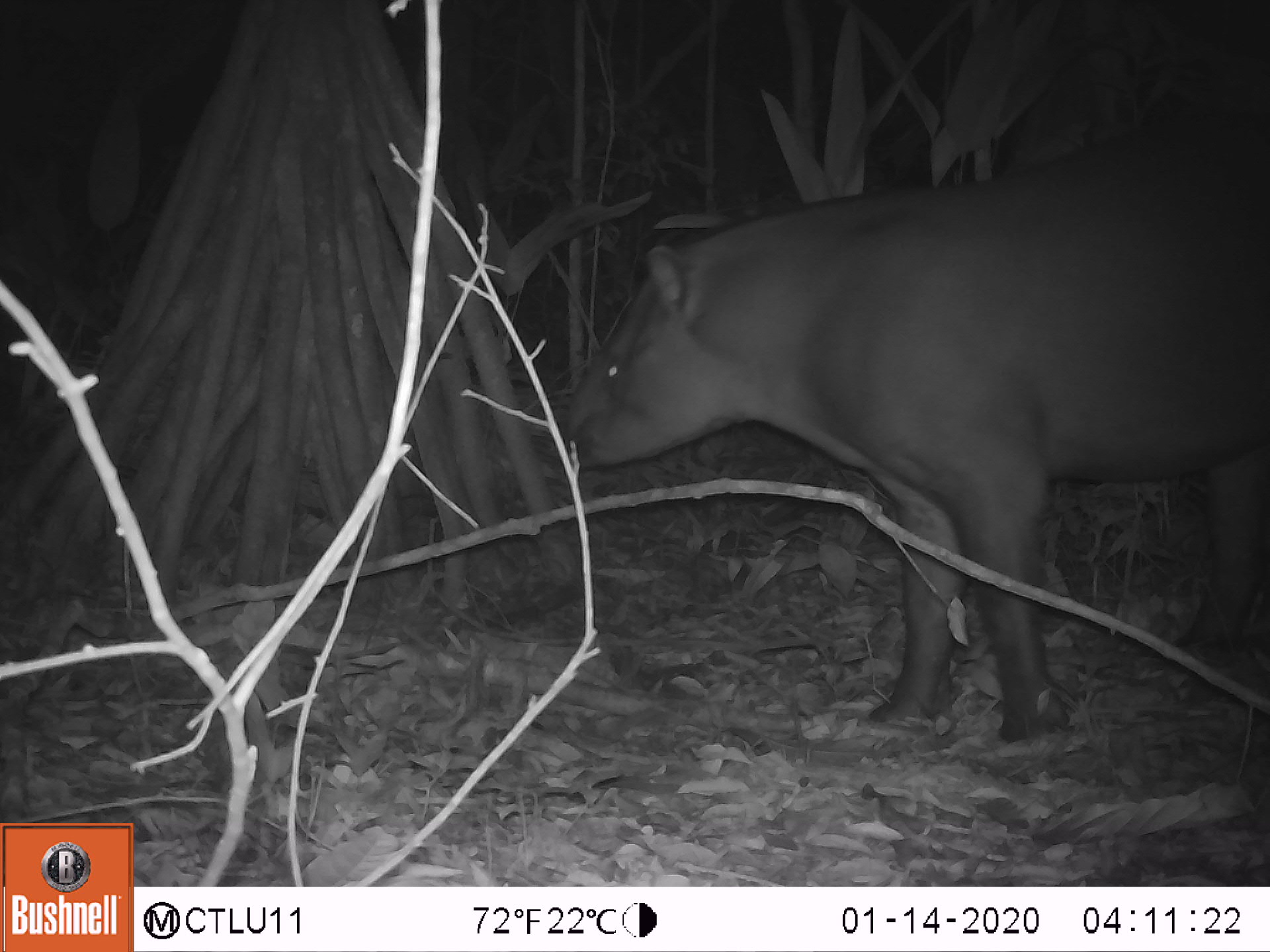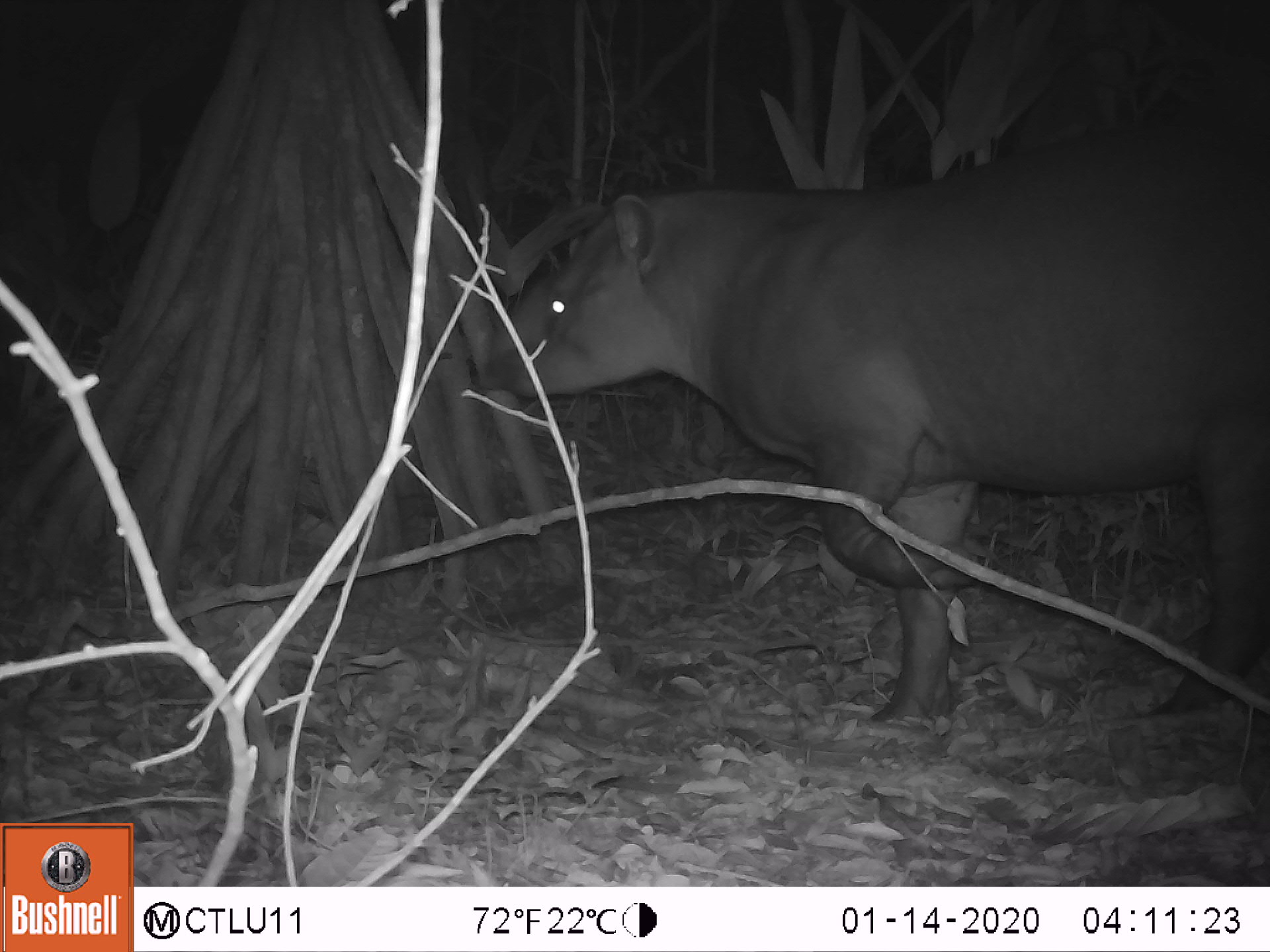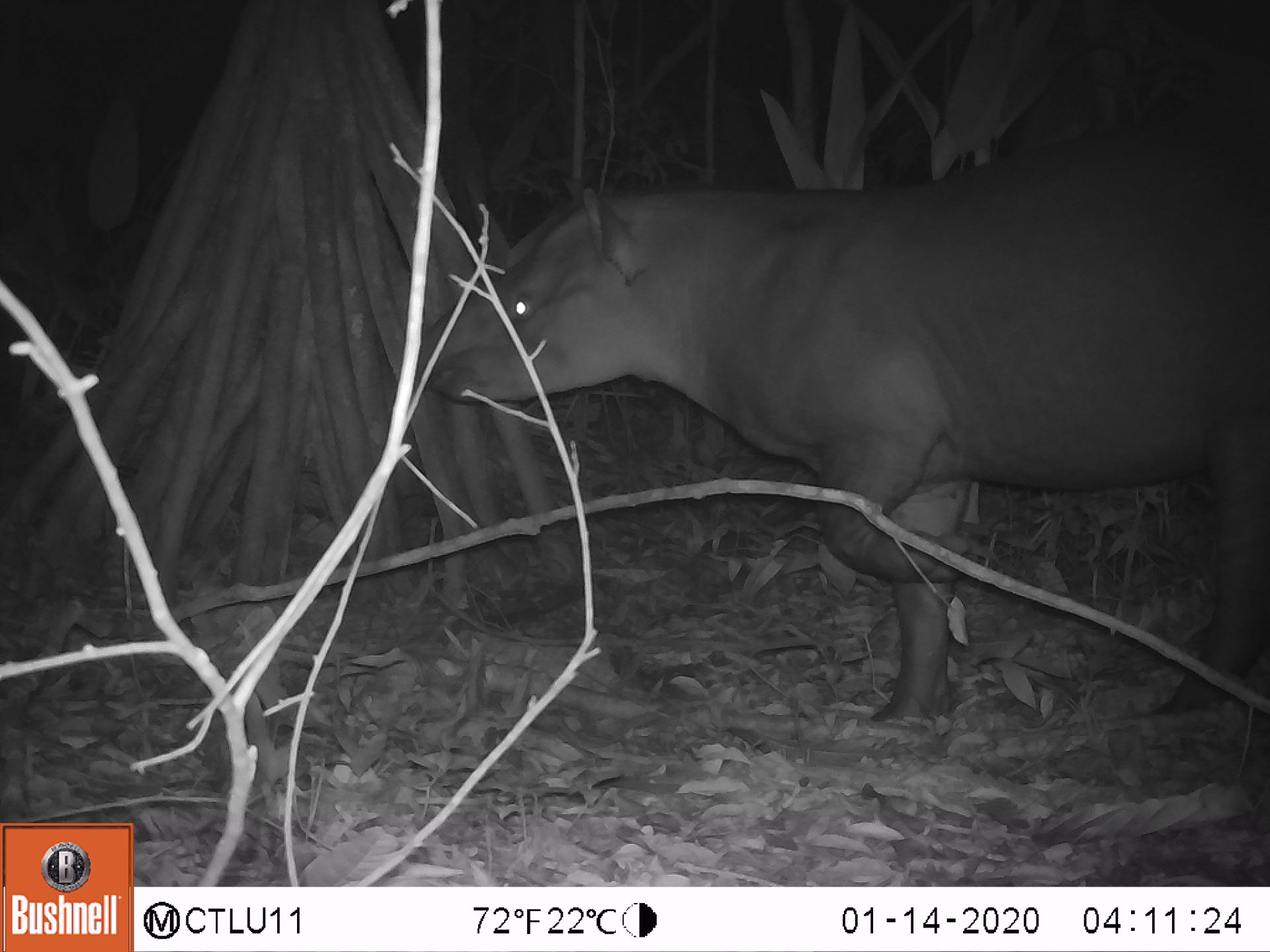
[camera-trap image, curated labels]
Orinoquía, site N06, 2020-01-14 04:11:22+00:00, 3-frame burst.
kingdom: Animalia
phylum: Chordata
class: Mammalia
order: Perissodactyla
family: Tapiridae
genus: Tapirus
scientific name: Tapirus terrestris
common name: lowland tapir